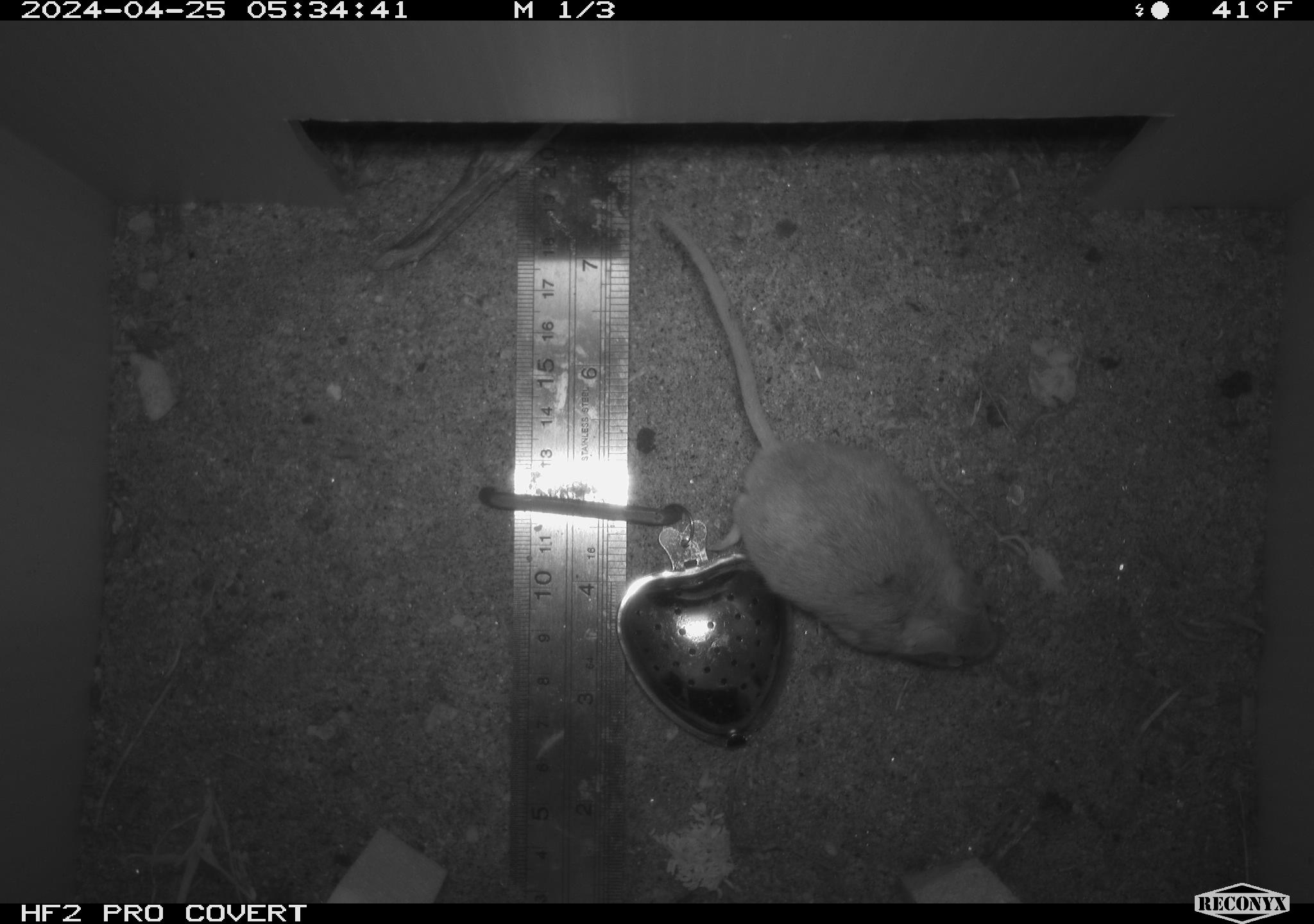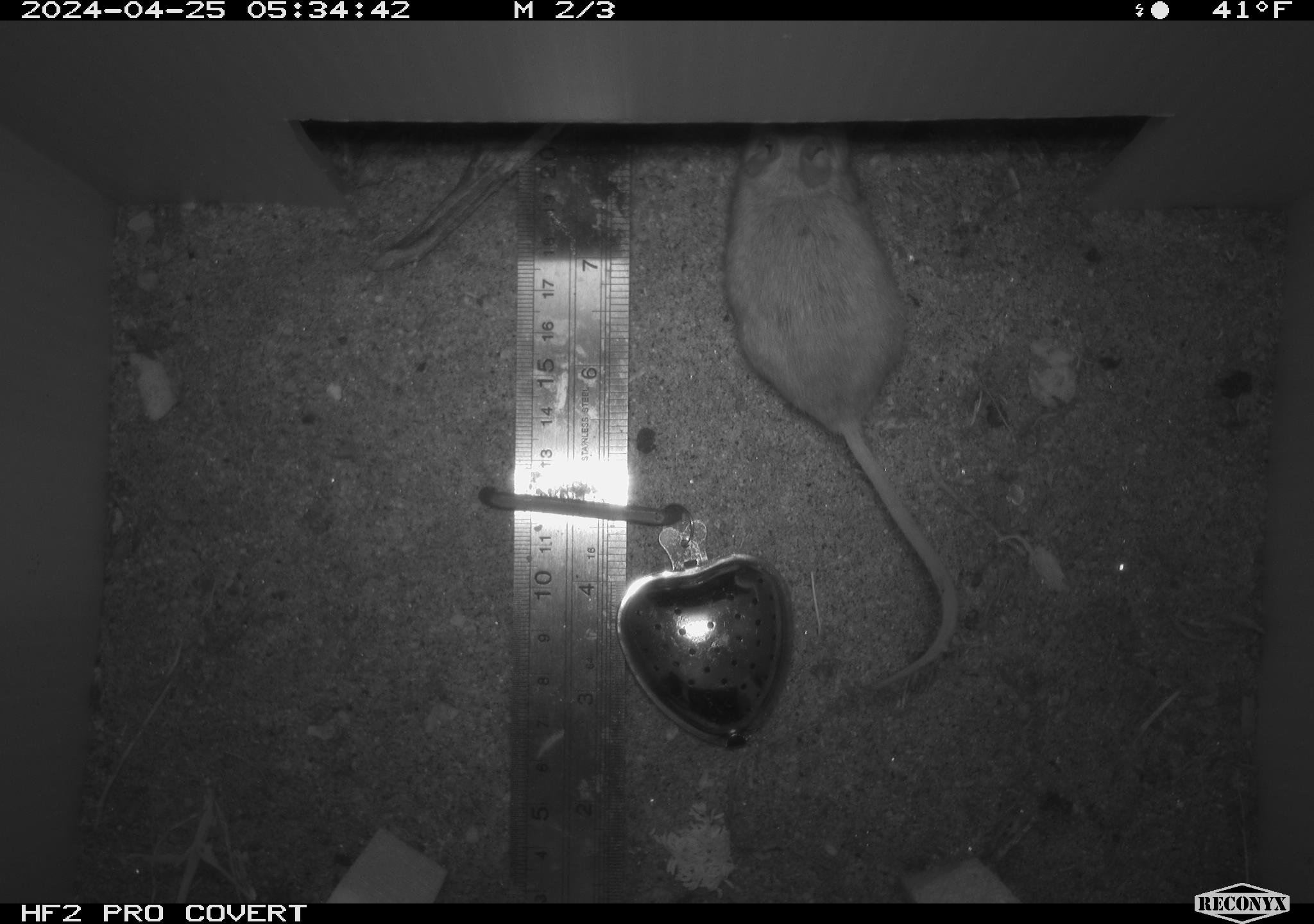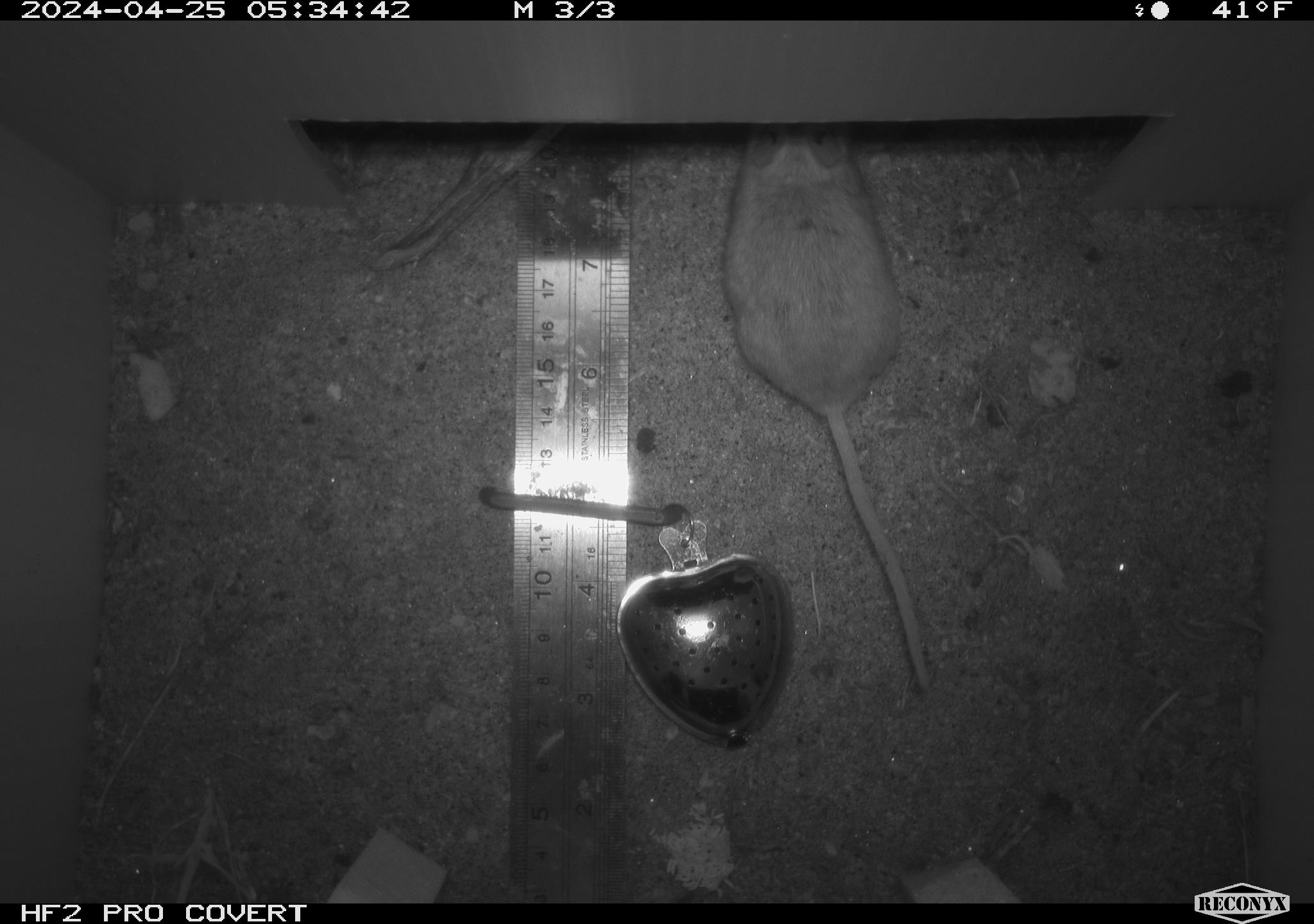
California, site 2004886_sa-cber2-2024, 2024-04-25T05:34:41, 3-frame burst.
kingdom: Animalia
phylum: Chordata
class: Mammalia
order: Rodentia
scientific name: Rodentia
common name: mouse species